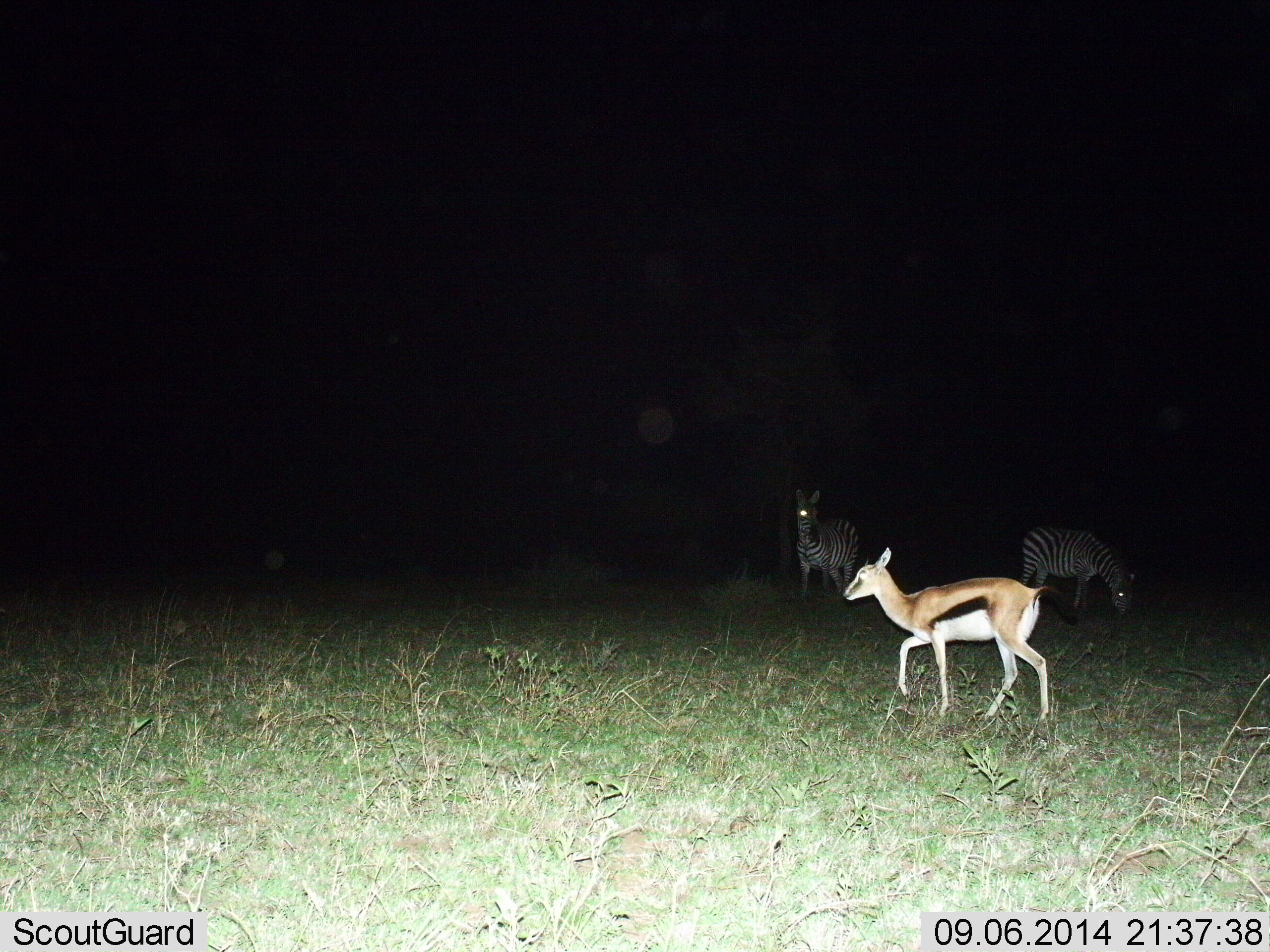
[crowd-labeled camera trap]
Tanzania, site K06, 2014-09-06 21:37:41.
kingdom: Animalia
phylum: Chordata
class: Mammalia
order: Artiodactyla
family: Bovidae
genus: Eudorcas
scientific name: Eudorcas thomsonii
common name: thomson's gazelle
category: gazellethomsons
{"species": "gazellethomsons (thomson's gazelle) (Eudorcas thomsonii)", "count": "1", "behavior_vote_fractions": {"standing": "20%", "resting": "0%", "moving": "80%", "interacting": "0%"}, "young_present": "0%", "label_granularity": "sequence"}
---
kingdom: Animalia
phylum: Chordata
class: Mammalia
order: Perissodactyla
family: Equidae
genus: Equus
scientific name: Equus quagga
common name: plains zebra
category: zebra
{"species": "zebra (plains zebra) (Equus quagga)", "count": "2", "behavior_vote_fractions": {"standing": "100%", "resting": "0%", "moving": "0%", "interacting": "0%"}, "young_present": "0%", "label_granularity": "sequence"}